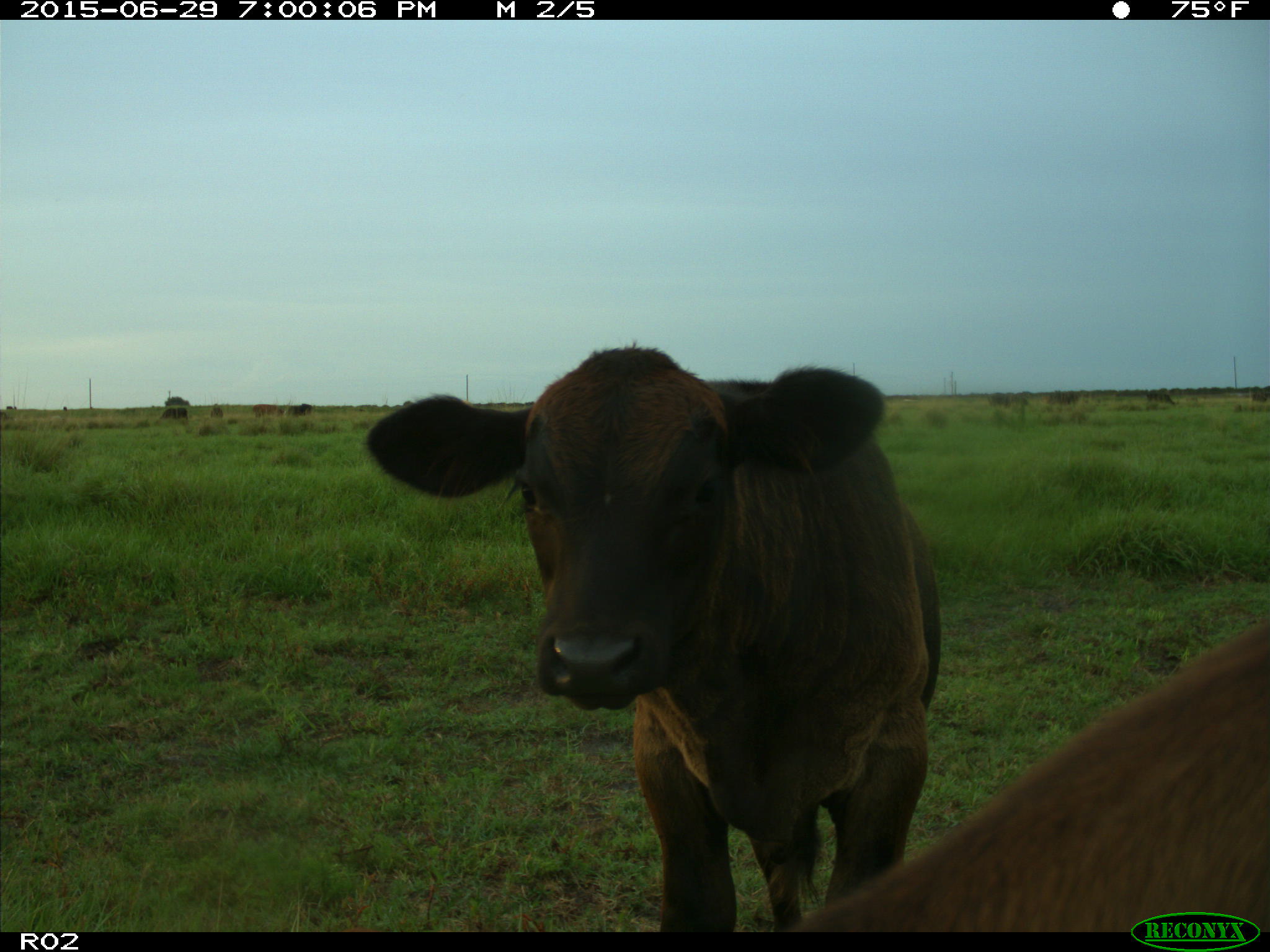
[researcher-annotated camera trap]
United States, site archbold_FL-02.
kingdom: Animalia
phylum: Chordata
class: Mammalia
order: Artiodactyla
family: Bovidae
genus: Bos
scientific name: Bos taurus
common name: domestic cow